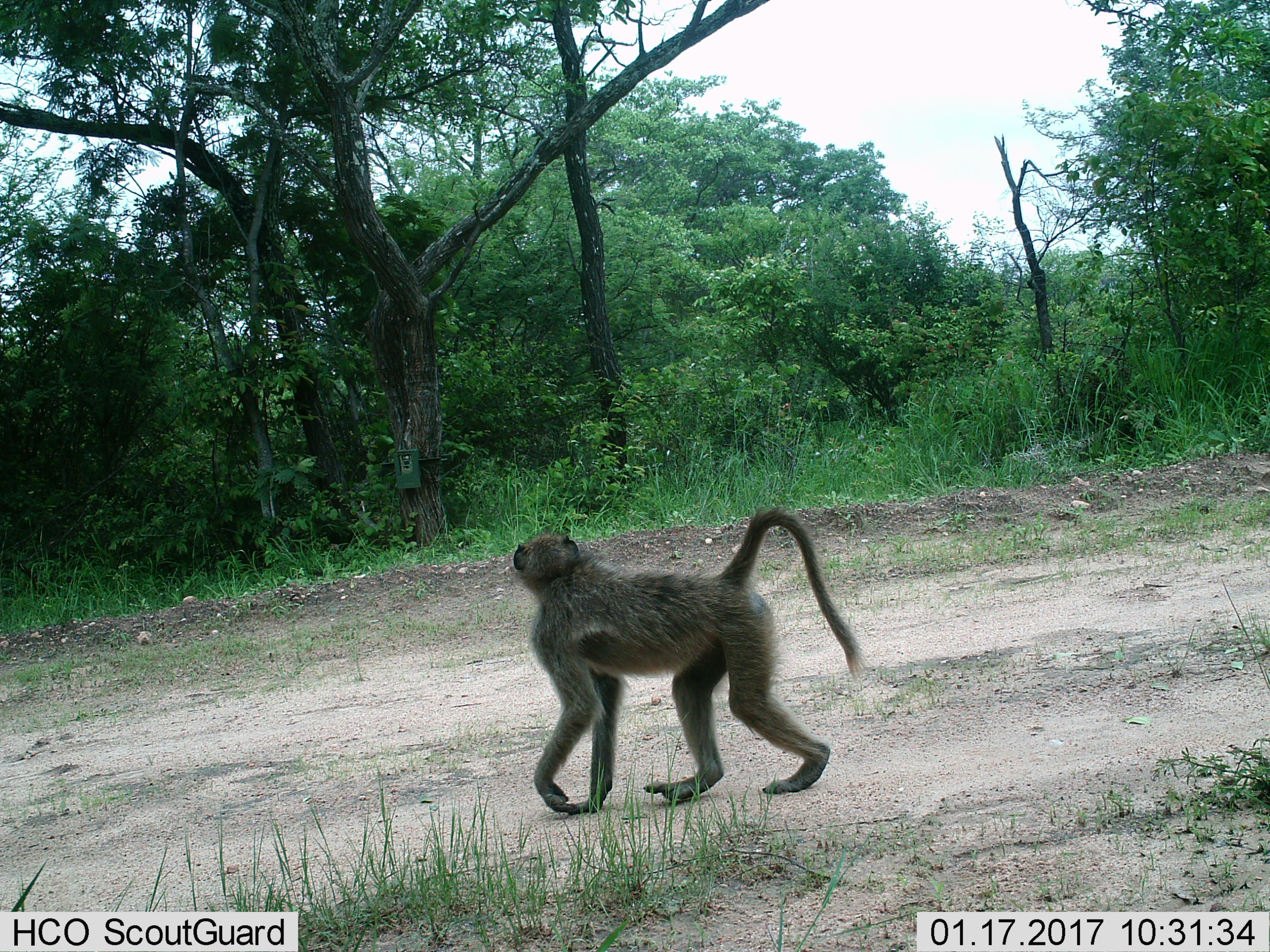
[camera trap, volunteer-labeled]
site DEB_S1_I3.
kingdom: Animalia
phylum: Chordata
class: Mammalia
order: Primates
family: Cercopithecidae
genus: Papio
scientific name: Papio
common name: baboon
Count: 1.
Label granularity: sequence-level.